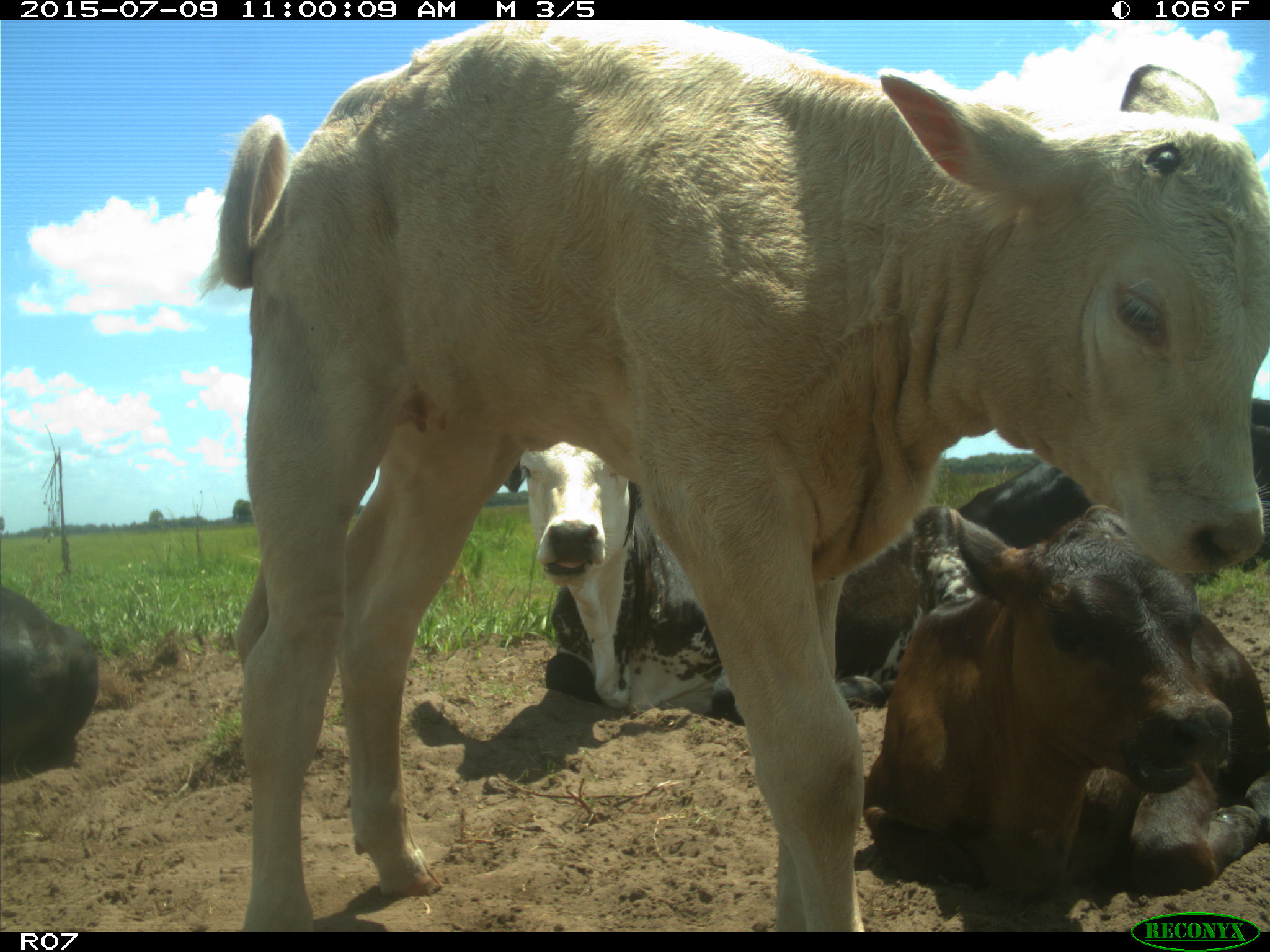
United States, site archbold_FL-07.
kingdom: Animalia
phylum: Chordata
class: Mammalia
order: Artiodactyla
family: Bovidae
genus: Bos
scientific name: Bos taurus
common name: domestic cow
Bos taurus (domestic cow).